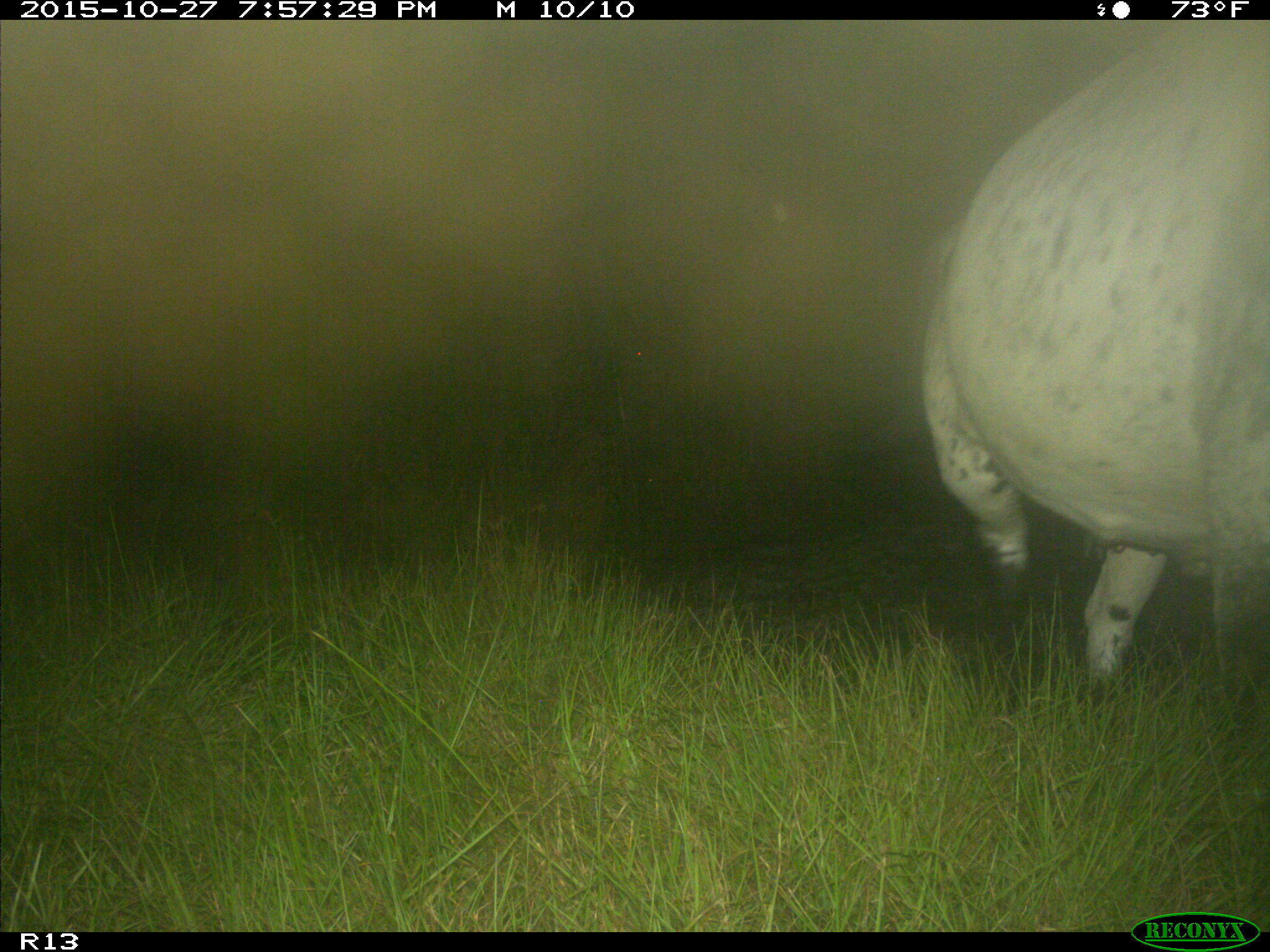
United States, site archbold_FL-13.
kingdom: Animalia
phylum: Chordata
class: Mammalia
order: Artiodactyla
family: Bovidae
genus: Bos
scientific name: Bos taurus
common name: domestic cow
Bos taurus (domestic cow).